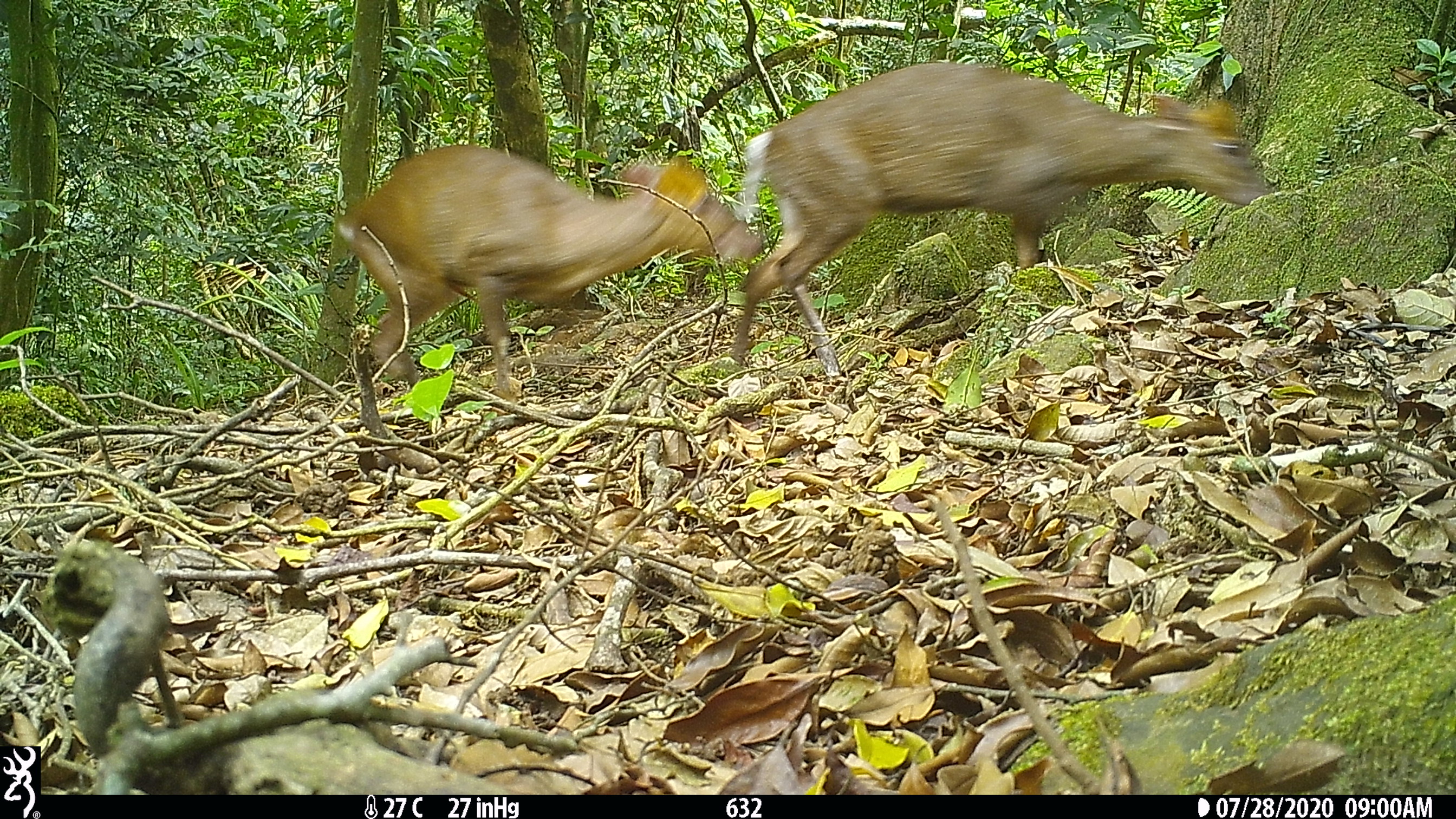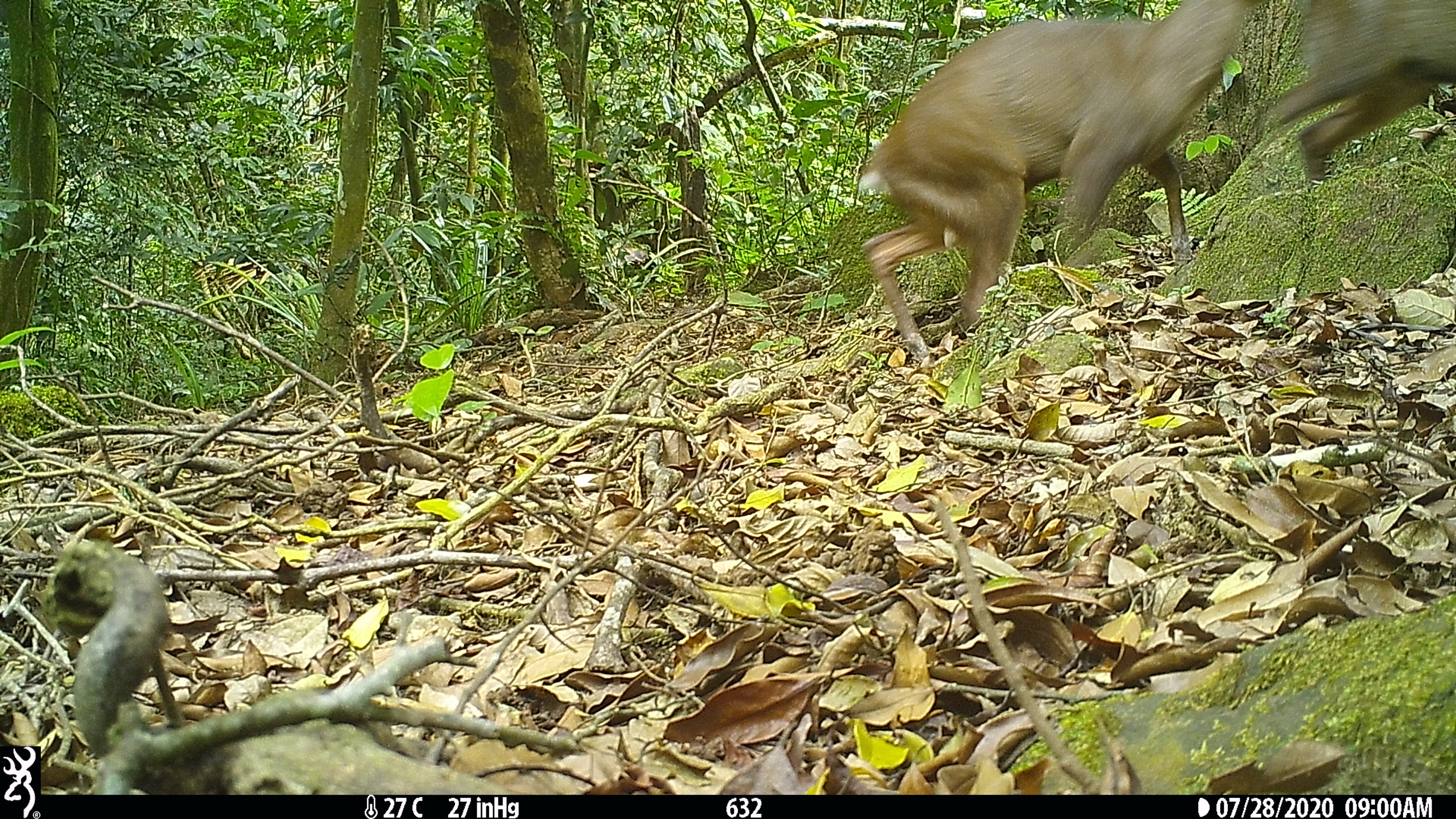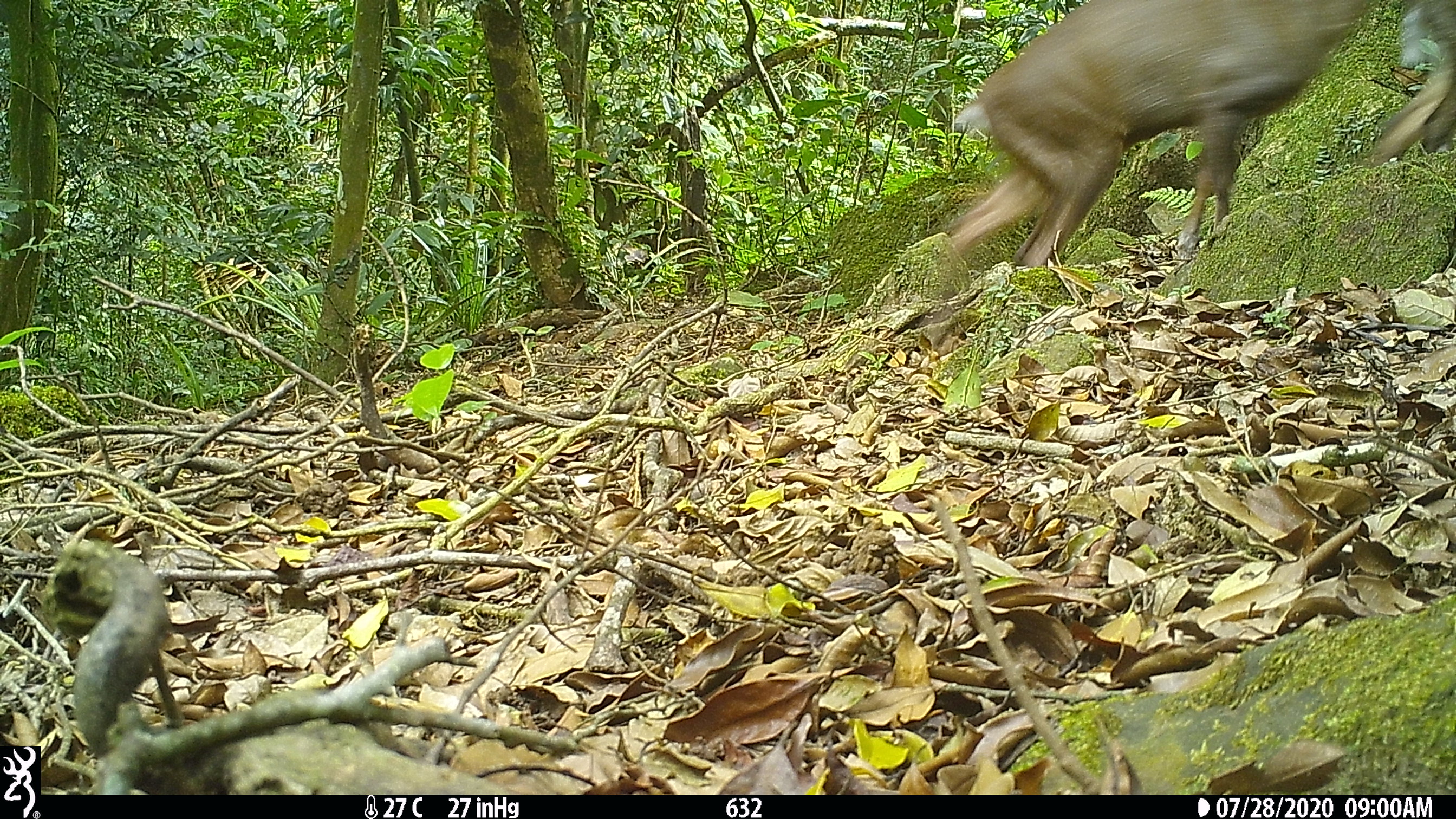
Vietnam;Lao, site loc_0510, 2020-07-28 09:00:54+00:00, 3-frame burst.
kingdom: Animalia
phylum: Chordata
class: Mammalia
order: Artiodactyla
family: Cervidae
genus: Muntiacus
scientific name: Muntiacus rooseveltorum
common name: roosevelt's muntjac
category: roosevelts muntjac group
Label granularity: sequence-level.